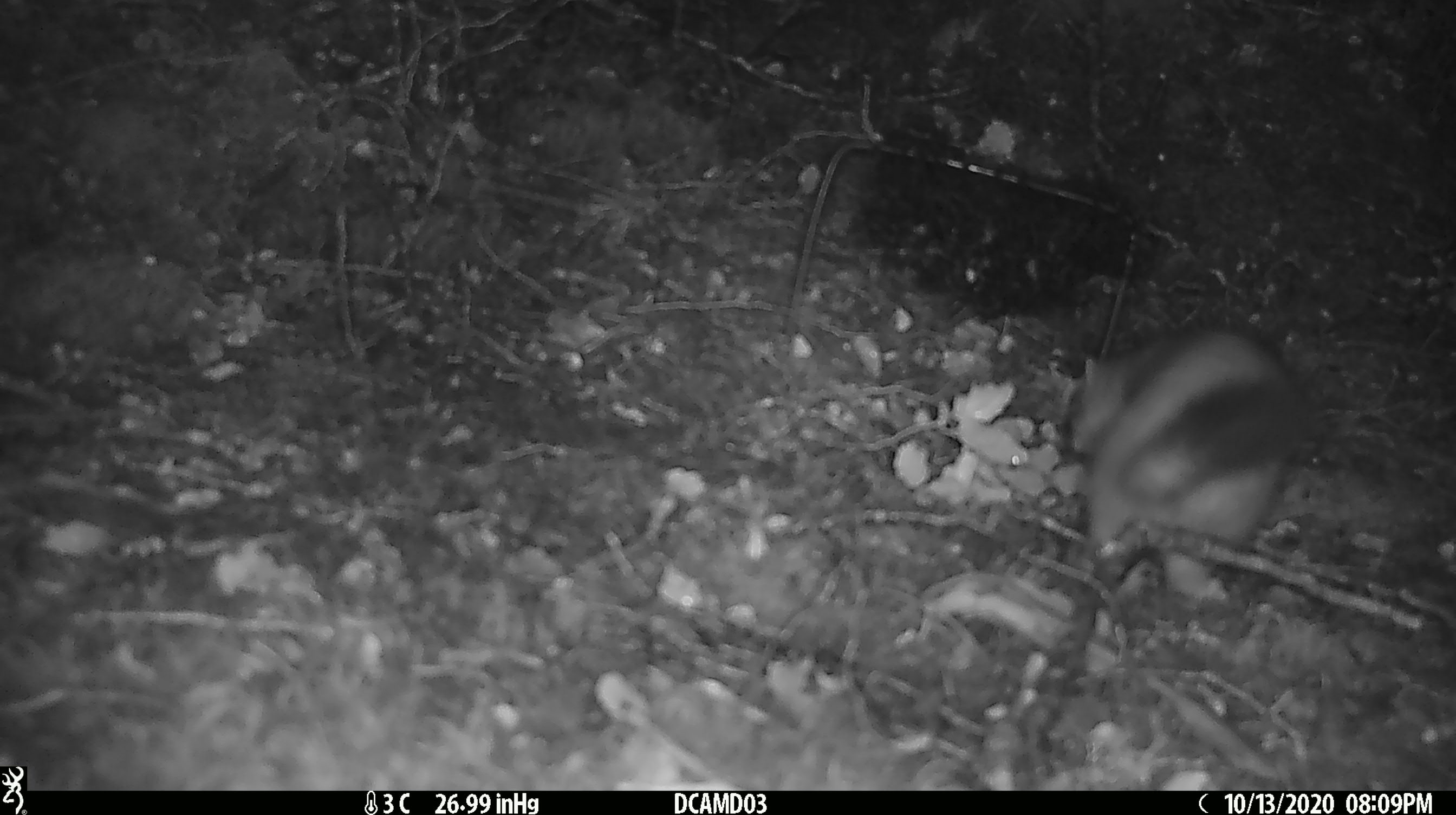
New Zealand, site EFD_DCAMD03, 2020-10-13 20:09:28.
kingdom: Animalia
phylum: Chordata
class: Mammalia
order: Carnivora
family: Mustelidae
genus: Mustela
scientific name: Mustela erminea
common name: stoat